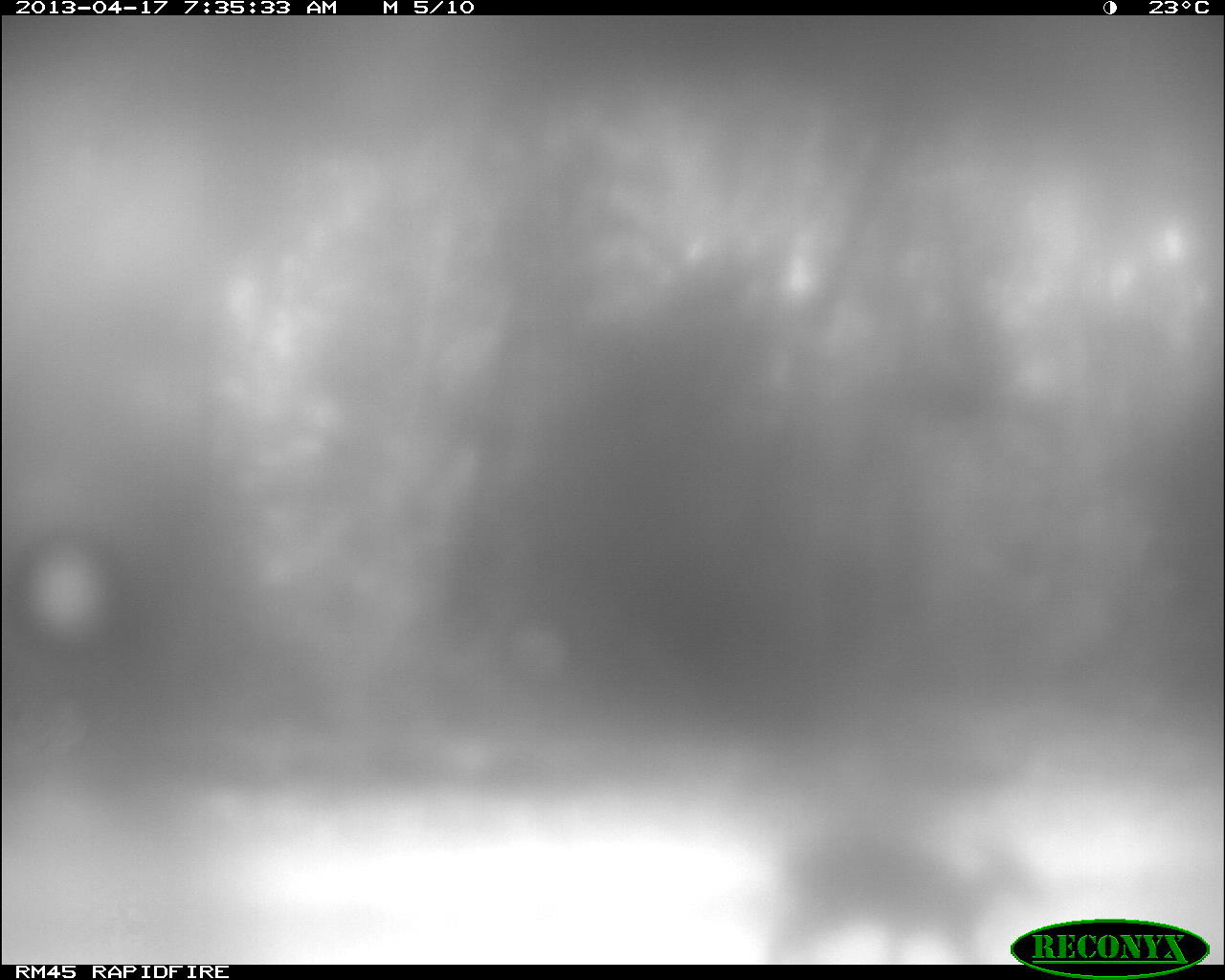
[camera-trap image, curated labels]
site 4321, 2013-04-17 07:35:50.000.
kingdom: Animalia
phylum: Chordata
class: Mammalia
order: Artiodactyla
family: Cervidae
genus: Mazama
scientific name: Mazama temama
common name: central american red brocket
Mazama temama (central american red brocket), count 1, sex female.